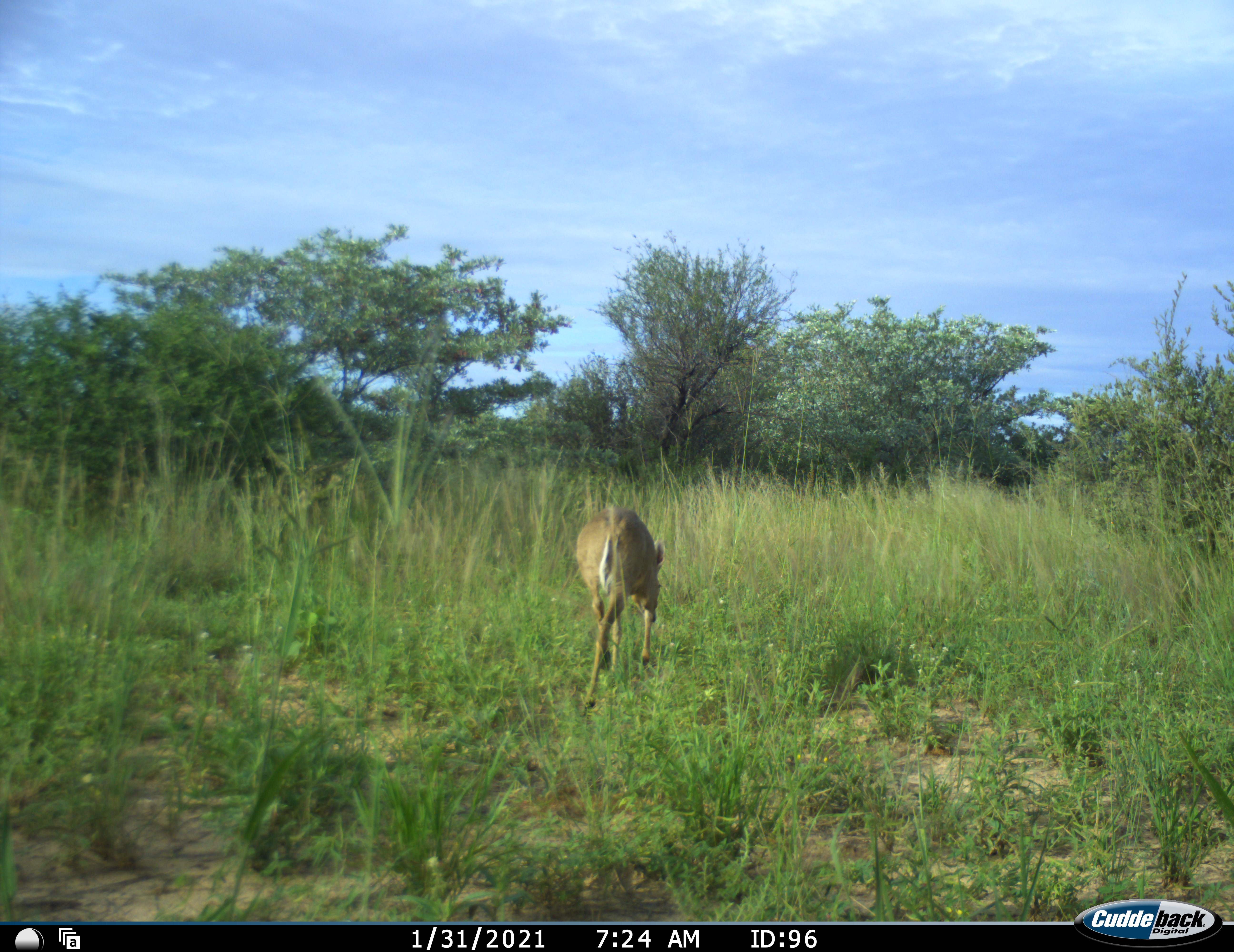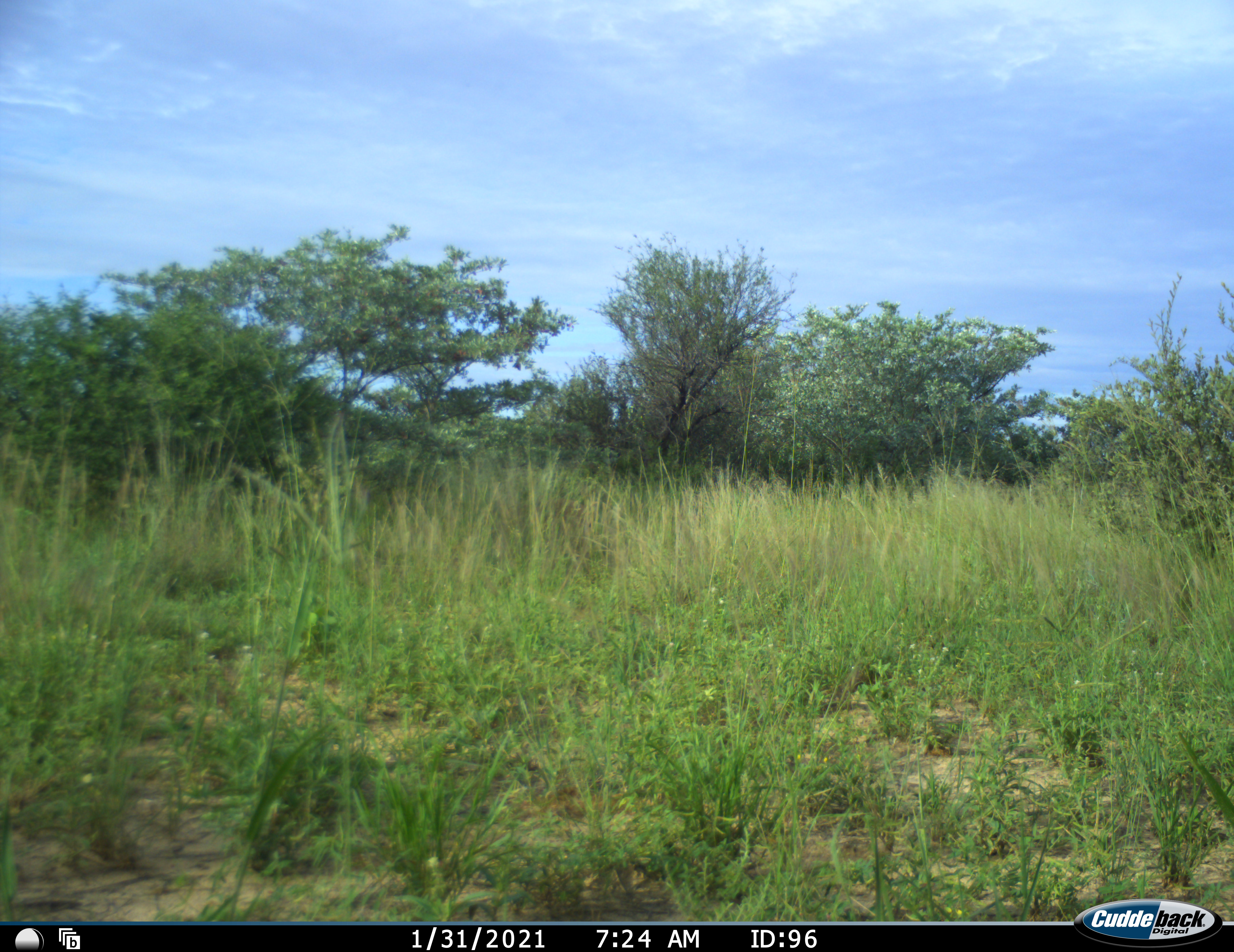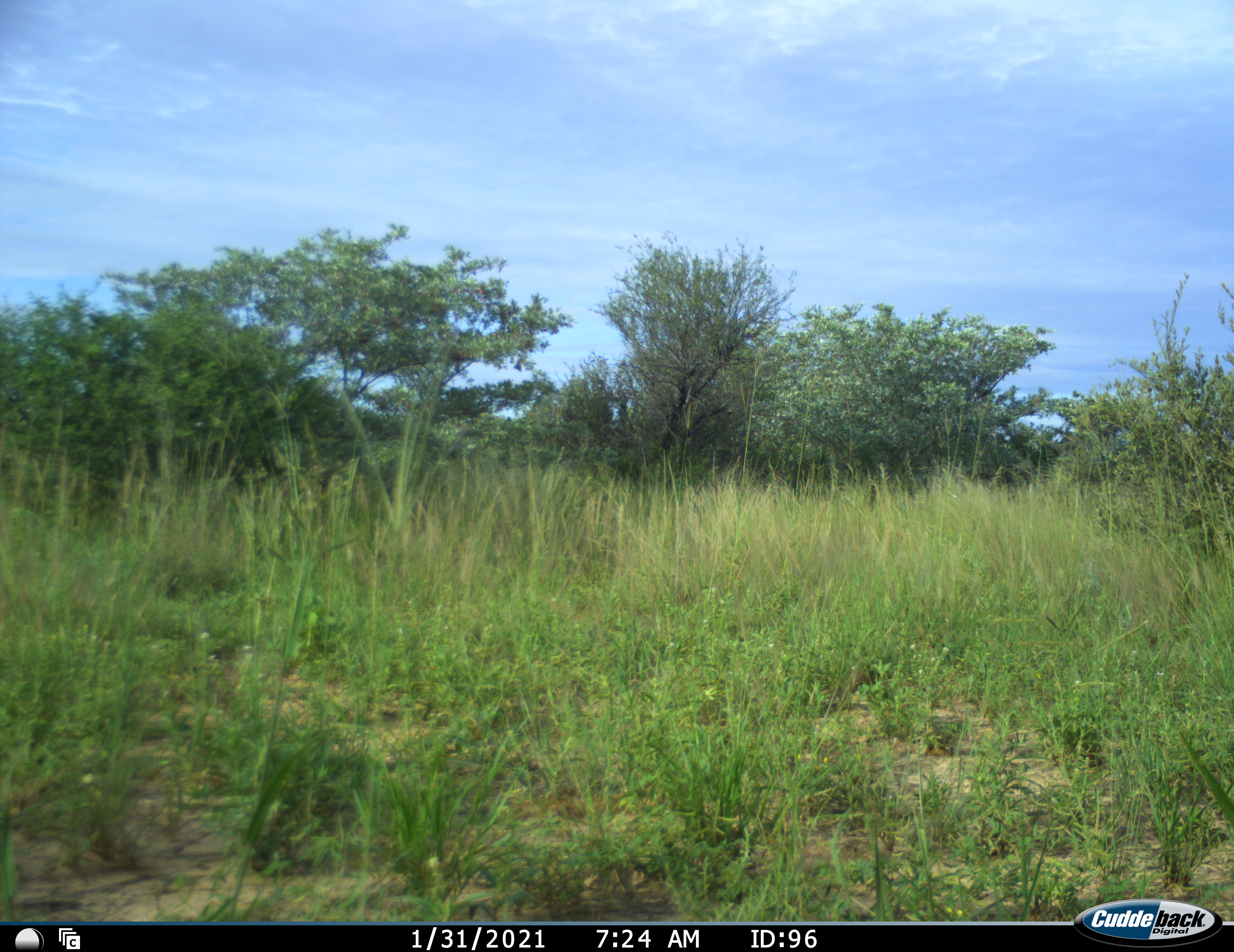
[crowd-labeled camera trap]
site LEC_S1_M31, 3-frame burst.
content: unidentified animal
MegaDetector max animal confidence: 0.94